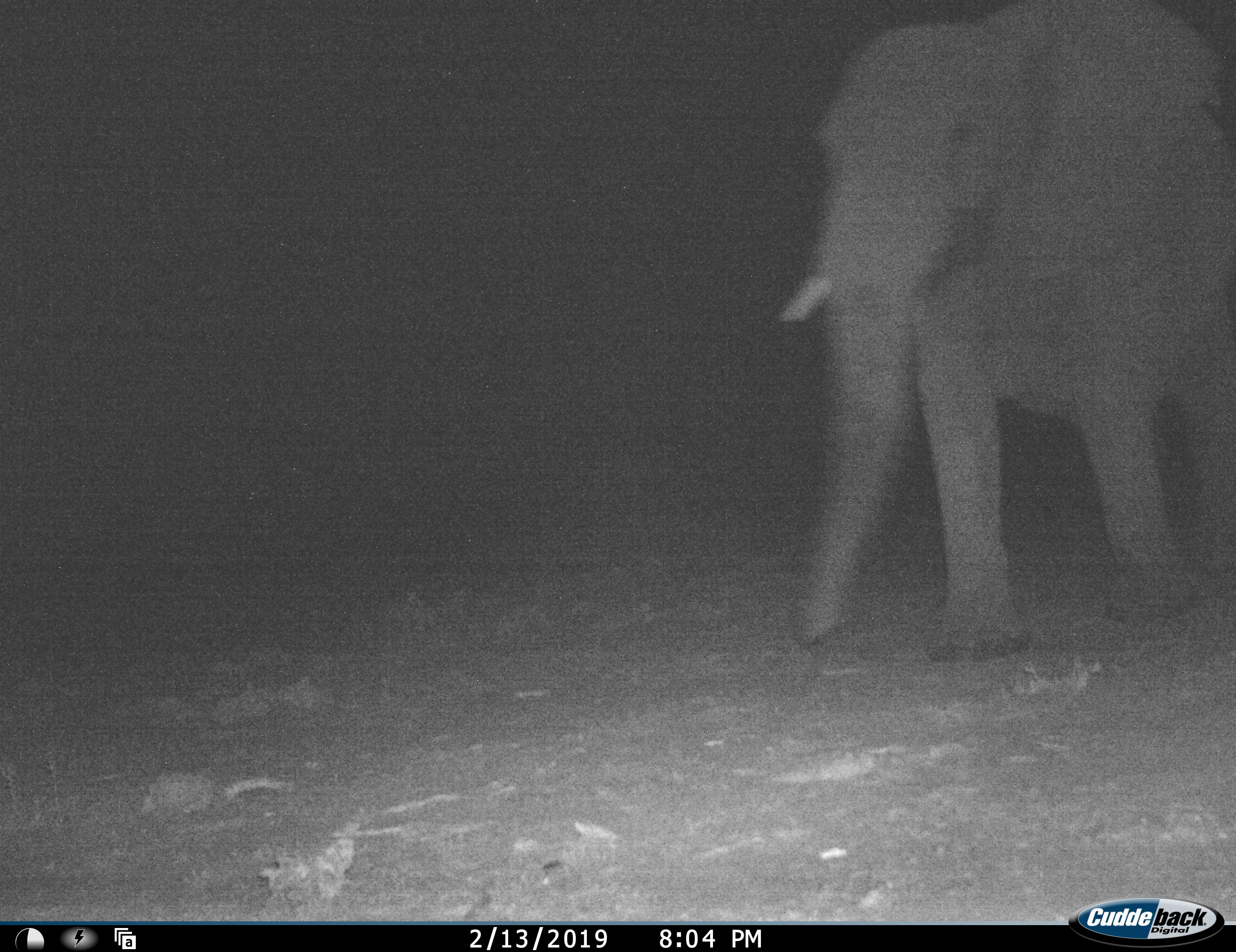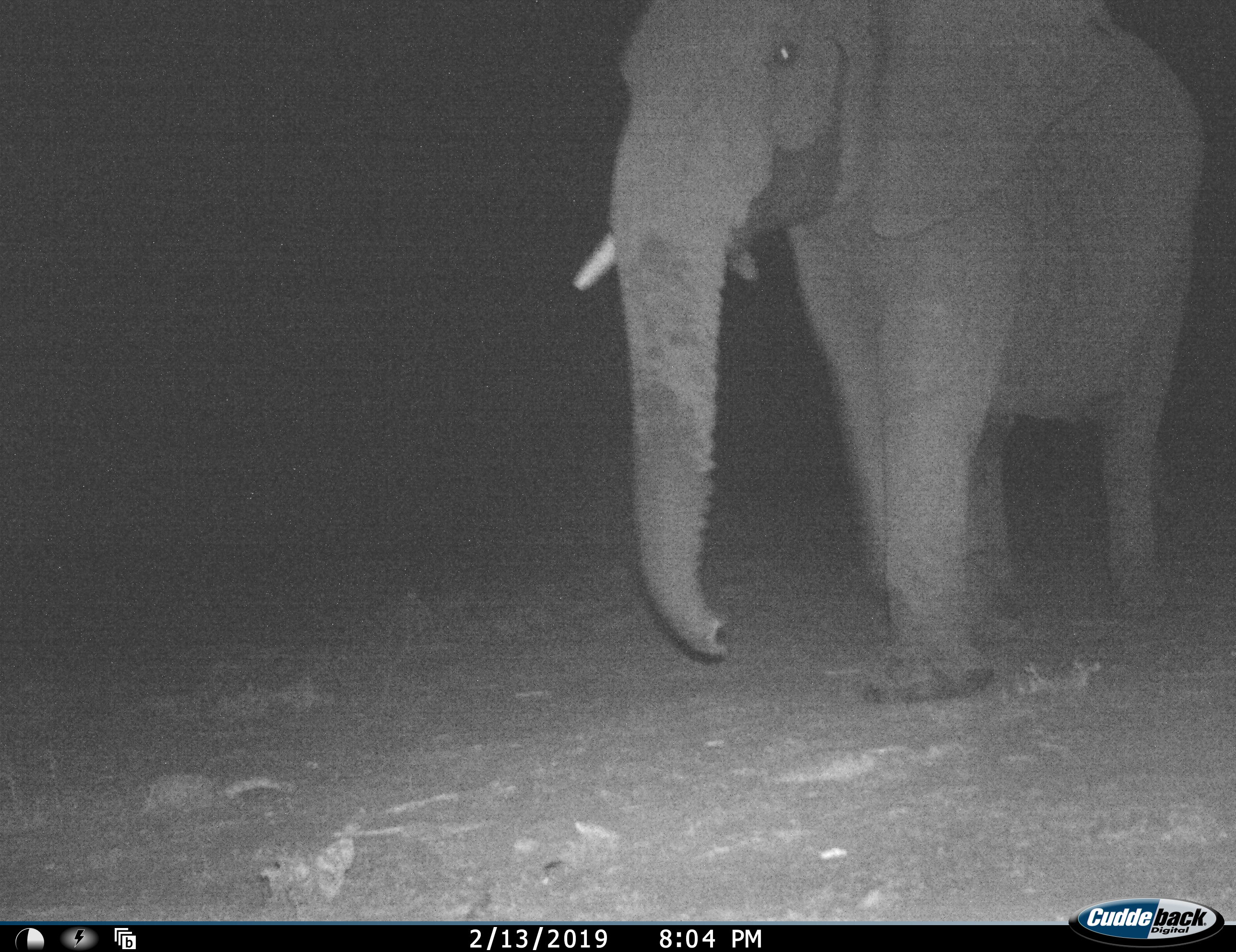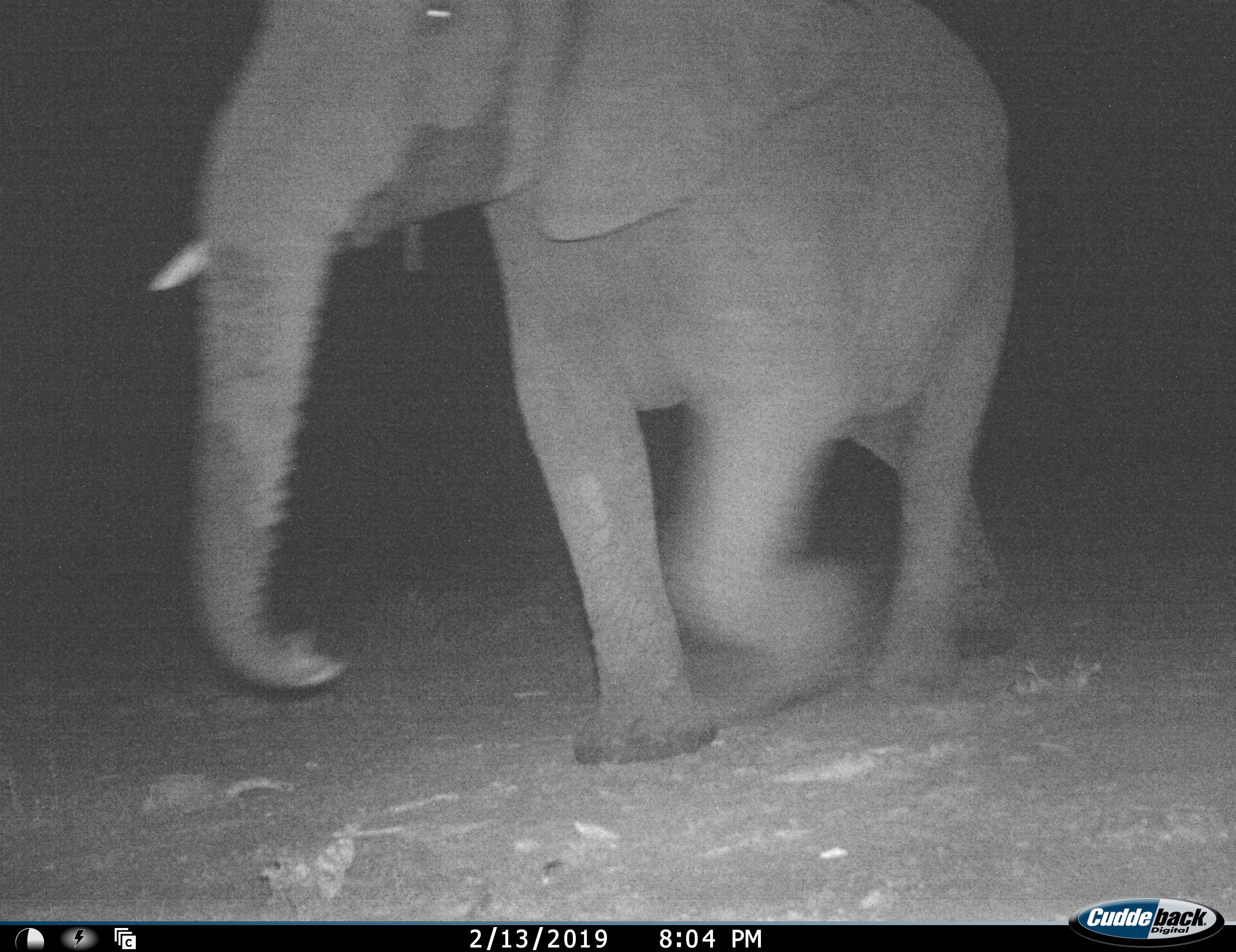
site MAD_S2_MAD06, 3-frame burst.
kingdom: Animalia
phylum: Chordata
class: Mammalia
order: Proboscidea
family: Elephantidae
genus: Loxodonta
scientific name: Loxodonta africana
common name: african bush elephant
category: elephant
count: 1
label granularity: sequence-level